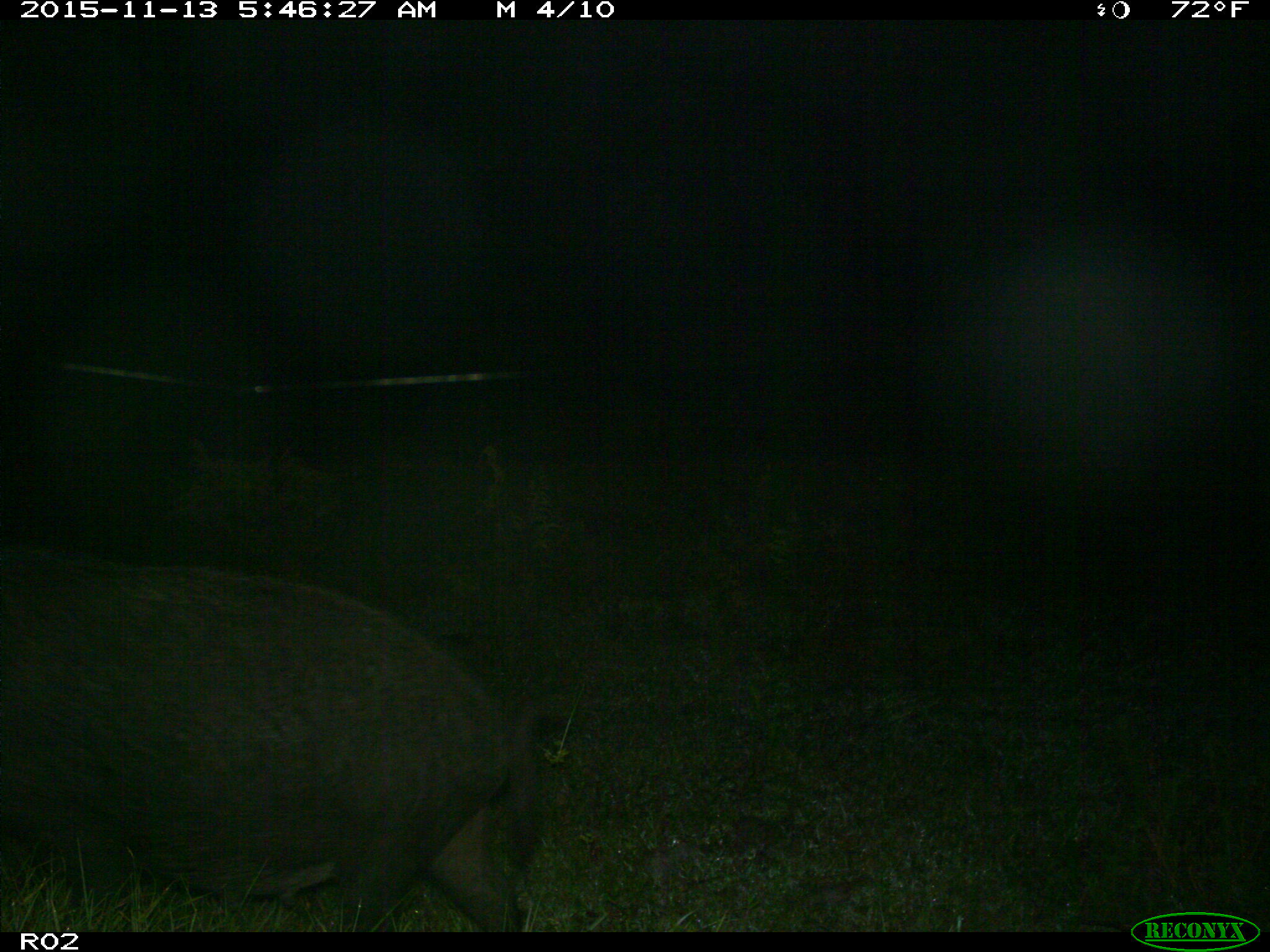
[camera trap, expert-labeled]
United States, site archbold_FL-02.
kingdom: Animalia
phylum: Chordata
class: Mammalia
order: Artiodactyla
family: Suidae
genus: Sus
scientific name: Sus scrofa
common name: wild boar